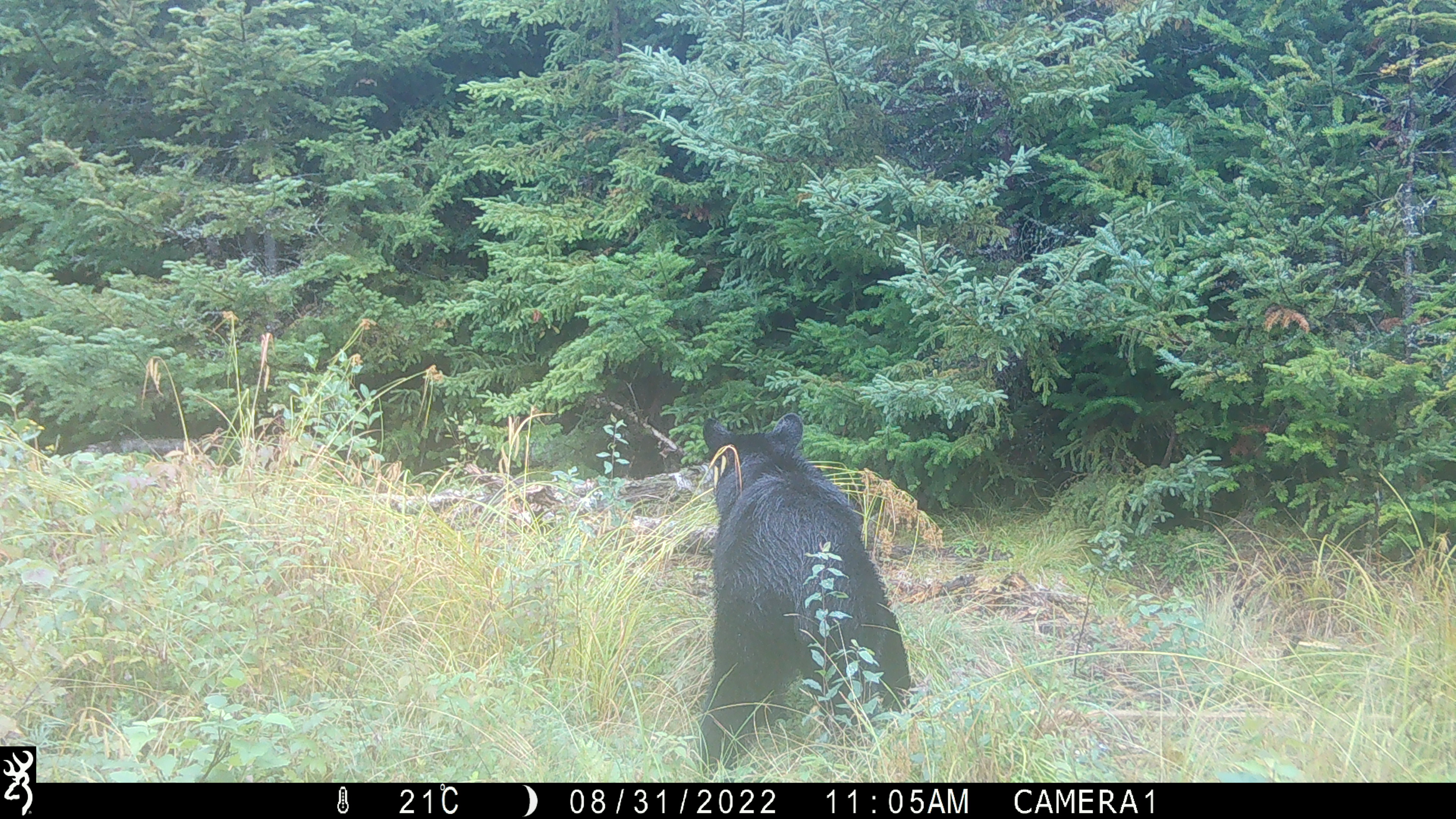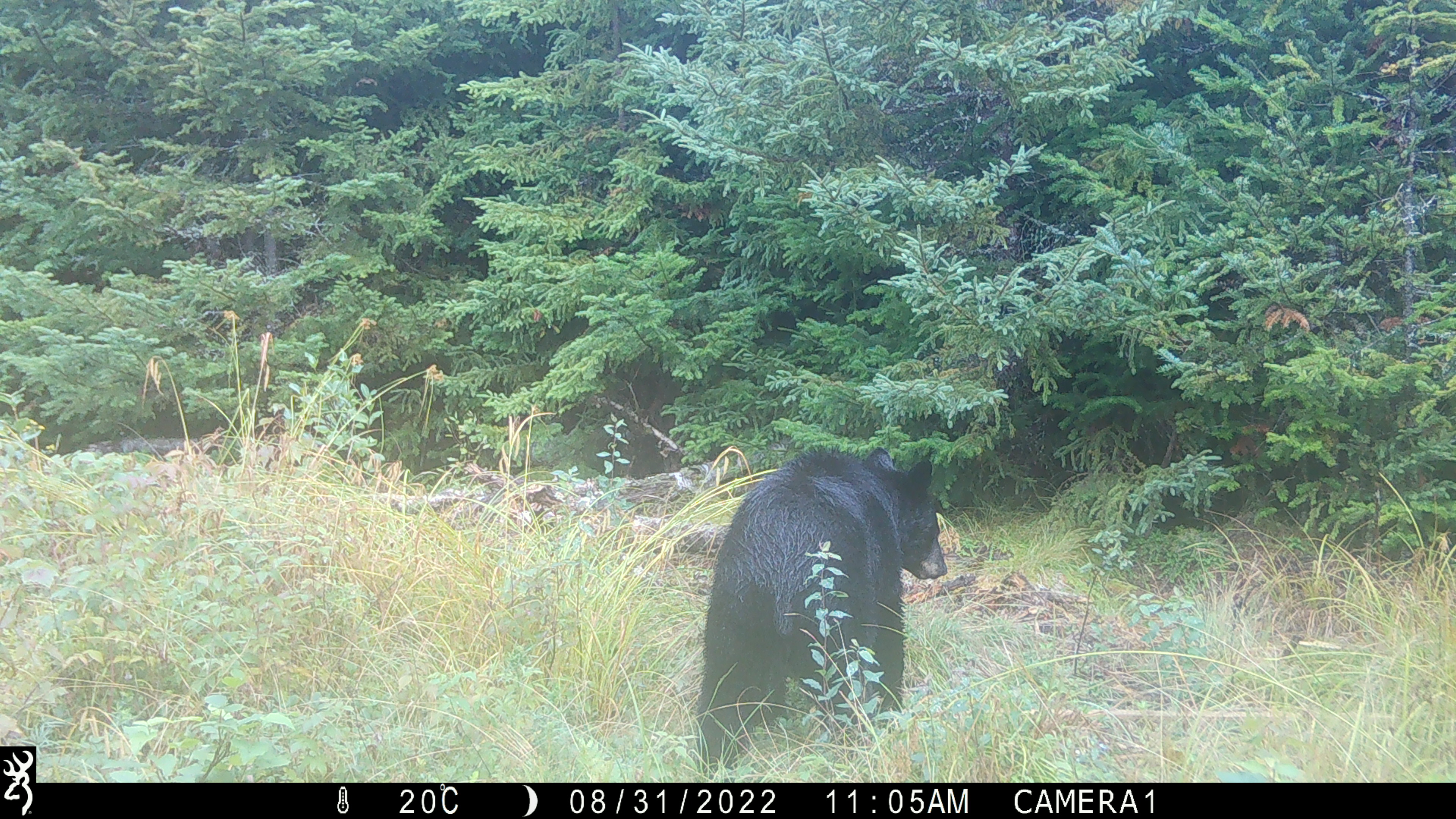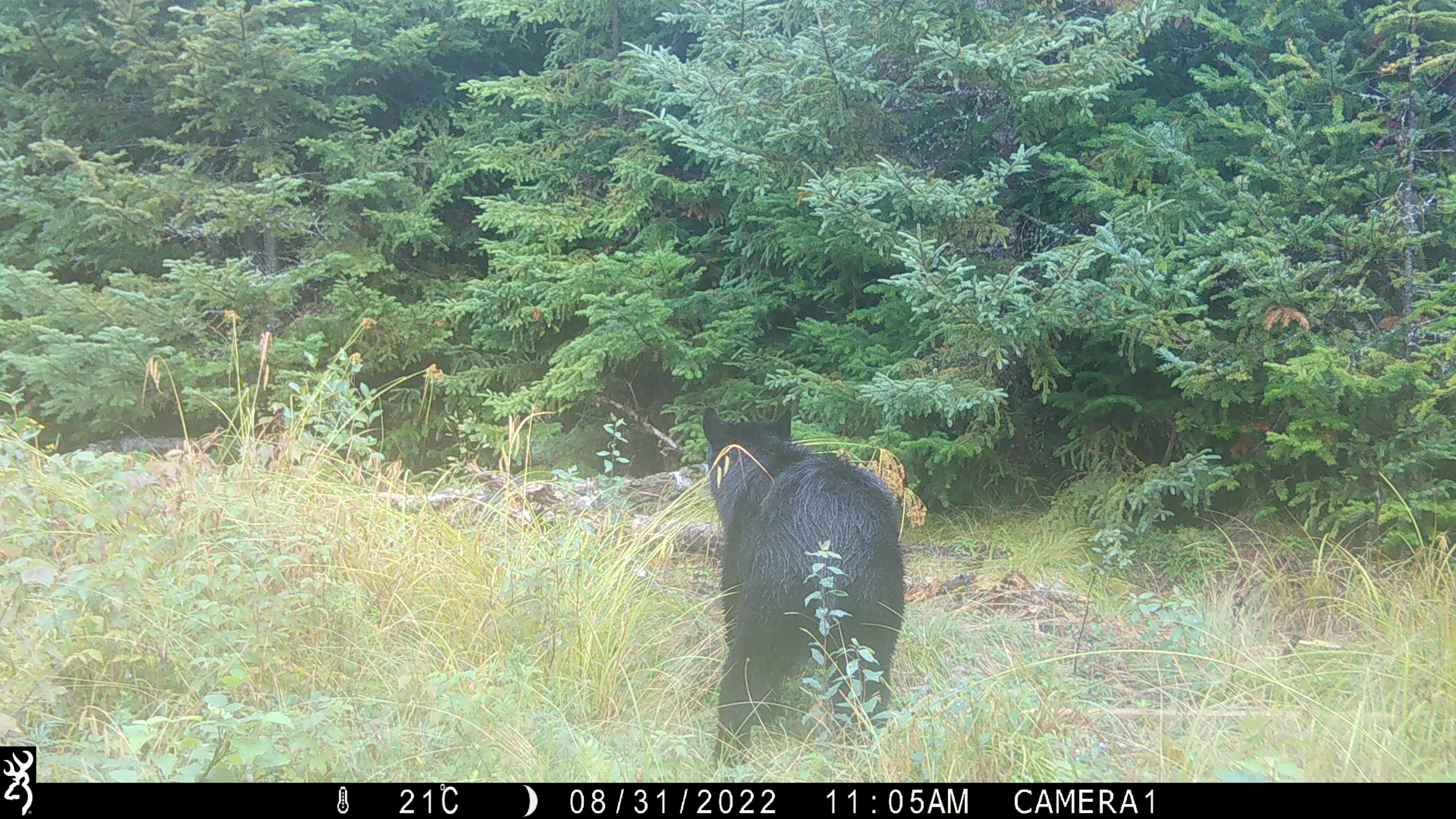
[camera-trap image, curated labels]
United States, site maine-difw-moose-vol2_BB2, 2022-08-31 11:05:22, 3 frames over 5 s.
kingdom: Animalia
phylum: Chordata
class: Mammalia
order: Carnivora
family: Ursidae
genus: Ursus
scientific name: Ursus americanus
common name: black bear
Black bear (Ursus americanus).